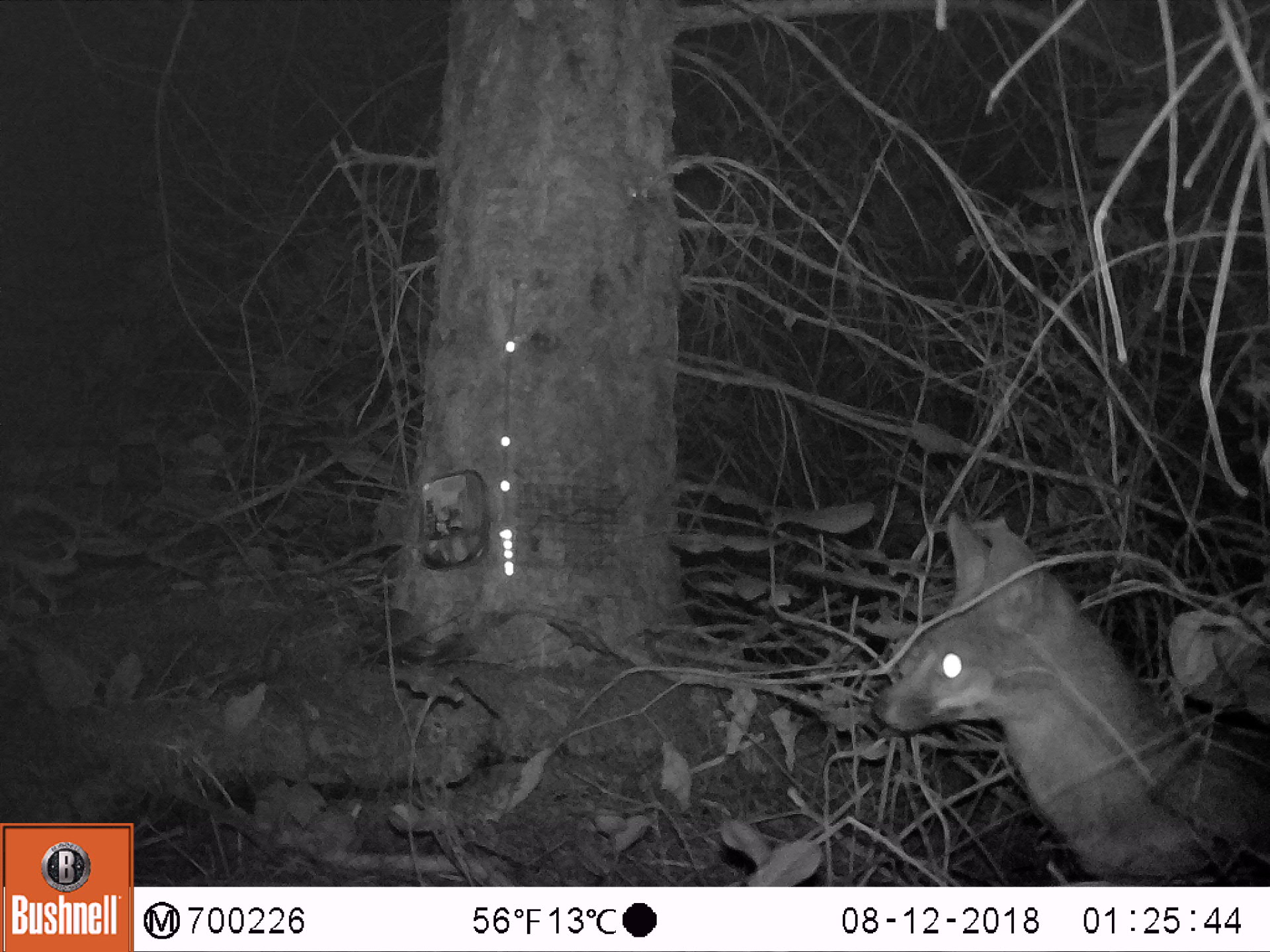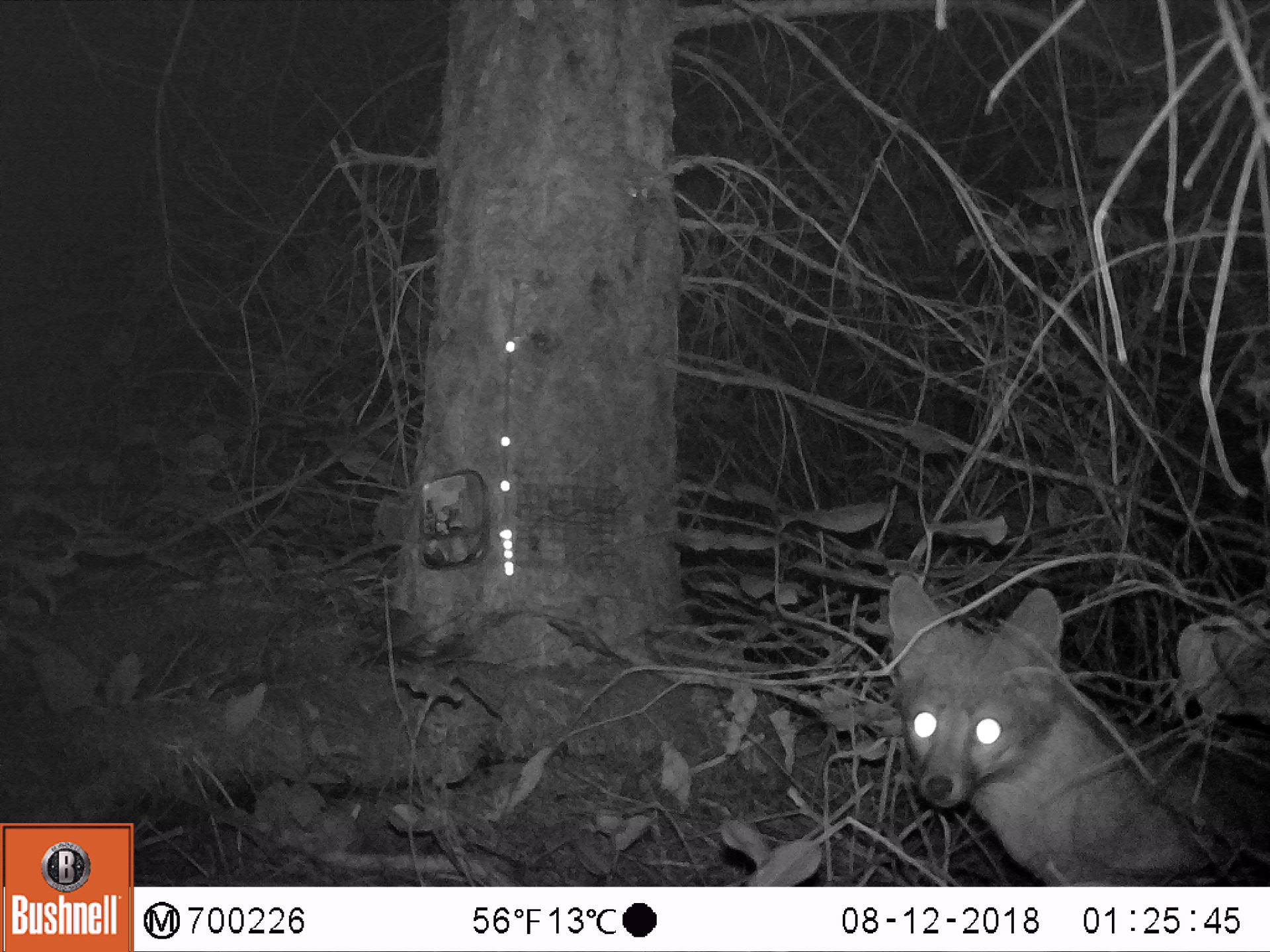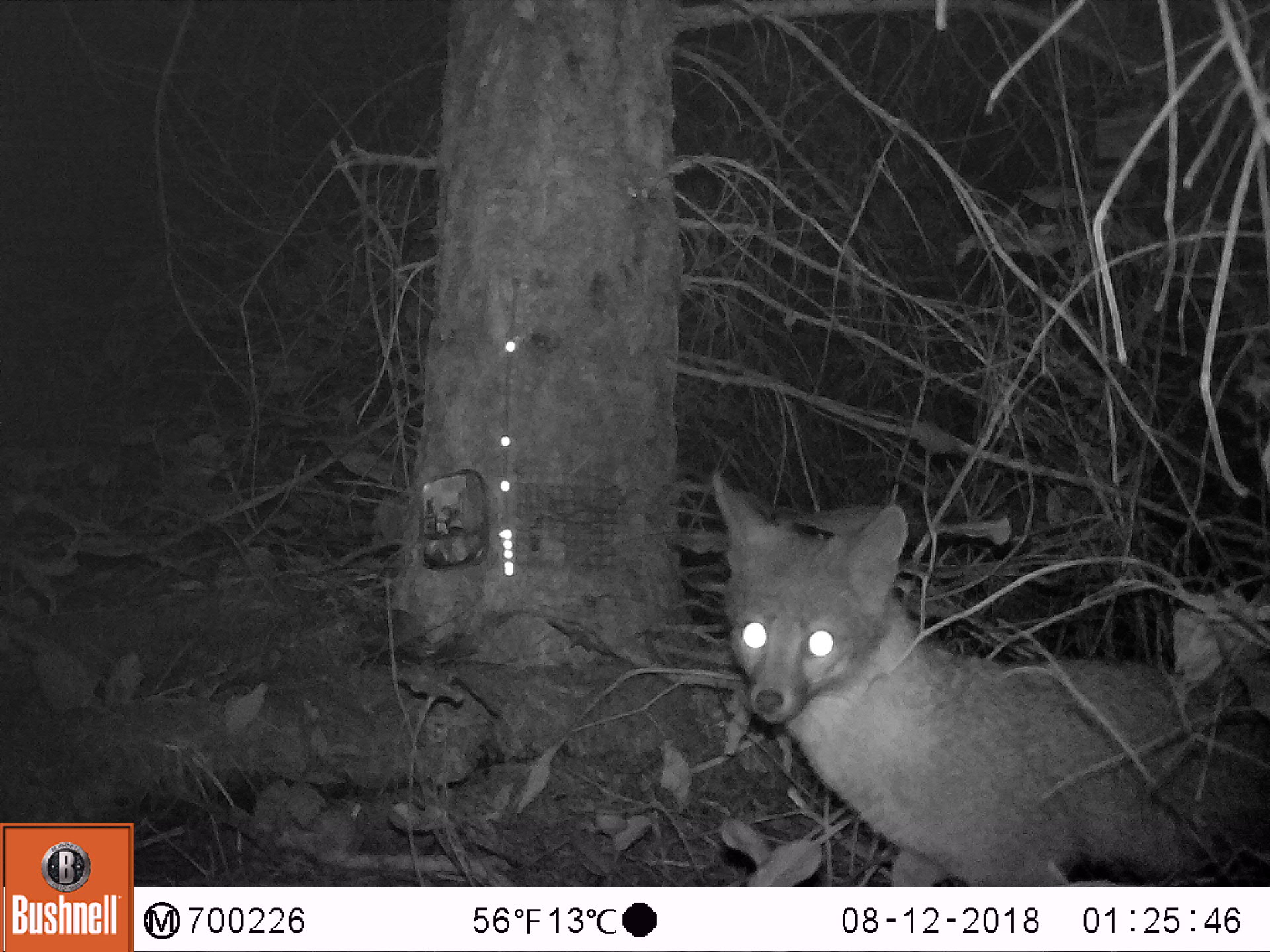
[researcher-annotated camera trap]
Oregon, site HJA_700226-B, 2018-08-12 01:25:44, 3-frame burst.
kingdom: Animalia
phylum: Chordata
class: Mammalia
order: Carnivora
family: Canidae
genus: Urocyon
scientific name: Urocyon cinereoargenteus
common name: gray fox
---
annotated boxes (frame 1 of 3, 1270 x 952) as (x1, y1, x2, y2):
gray fox: (865, 494, 1264, 882)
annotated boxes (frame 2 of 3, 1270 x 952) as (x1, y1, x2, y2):
gray fox: (867, 555, 1246, 880)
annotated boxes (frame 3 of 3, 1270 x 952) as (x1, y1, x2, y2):
gray fox: (689, 452, 1260, 884)